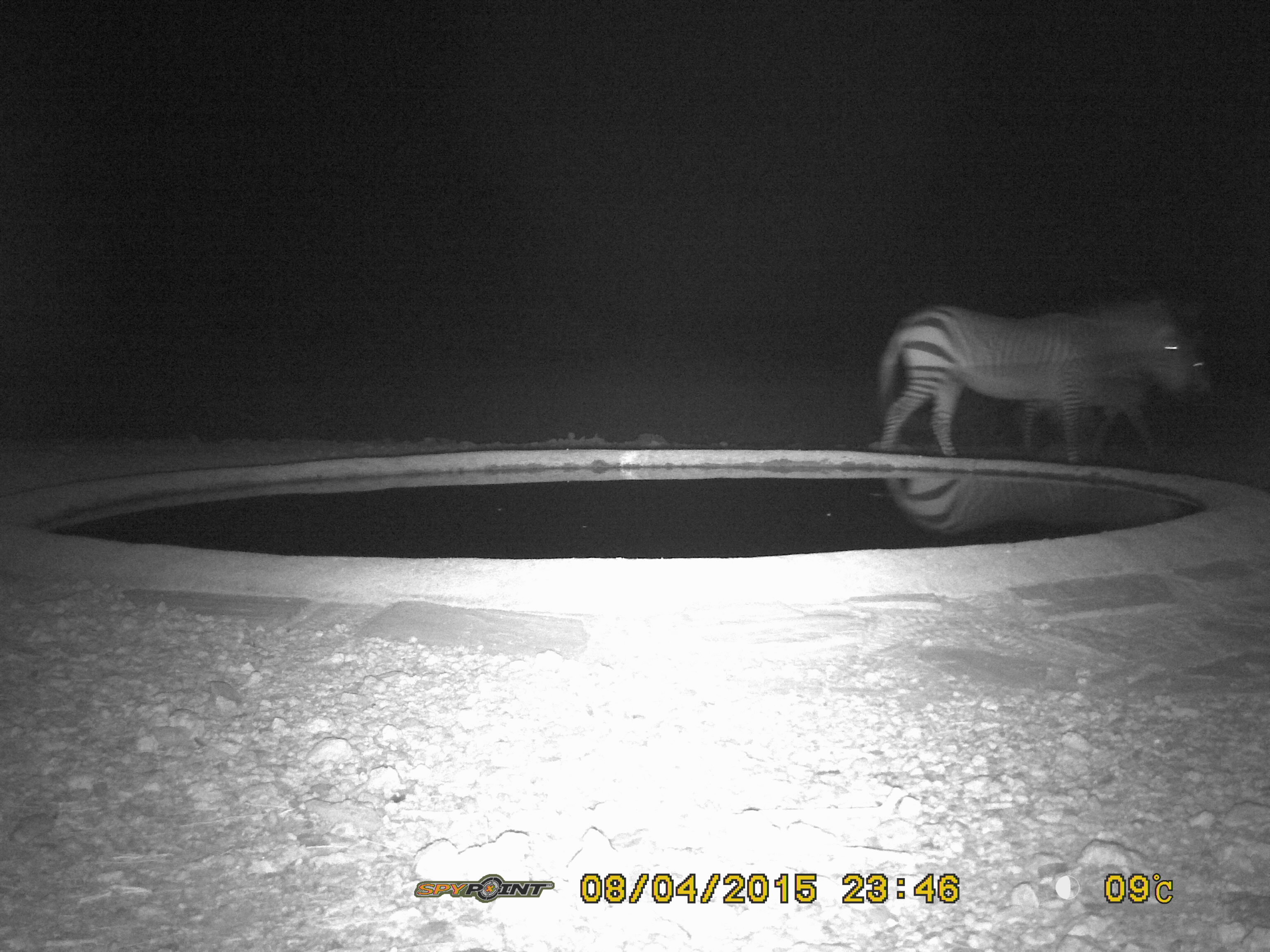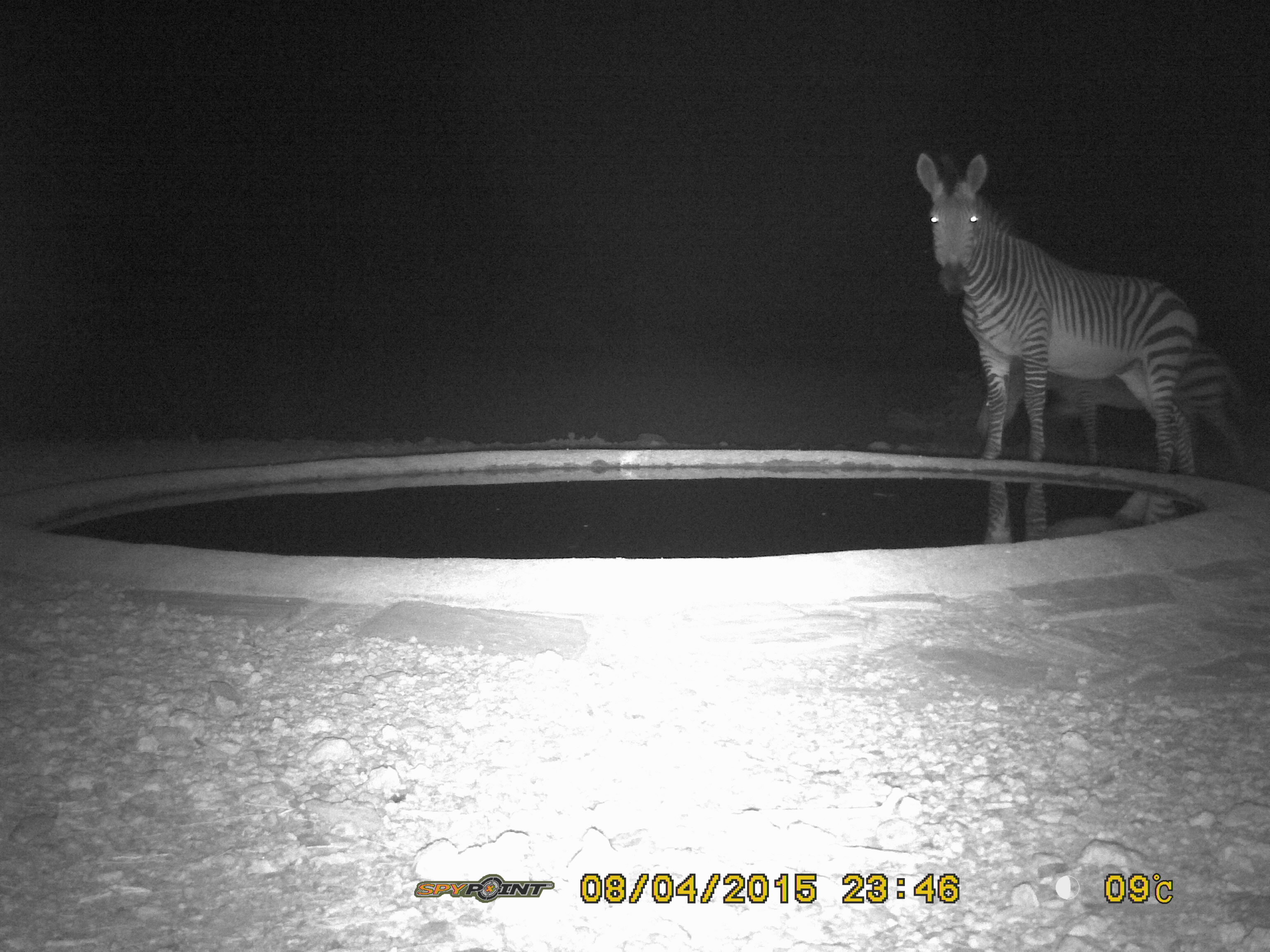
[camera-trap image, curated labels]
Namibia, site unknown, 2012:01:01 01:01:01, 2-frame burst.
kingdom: Animalia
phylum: Chordata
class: Mammalia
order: Perissodactyla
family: Equidae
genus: Equus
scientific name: Equus zebra hartmannae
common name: hartmann's mountain zebra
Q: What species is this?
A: Equus zebra hartmannae (hartmann's mountain zebra).